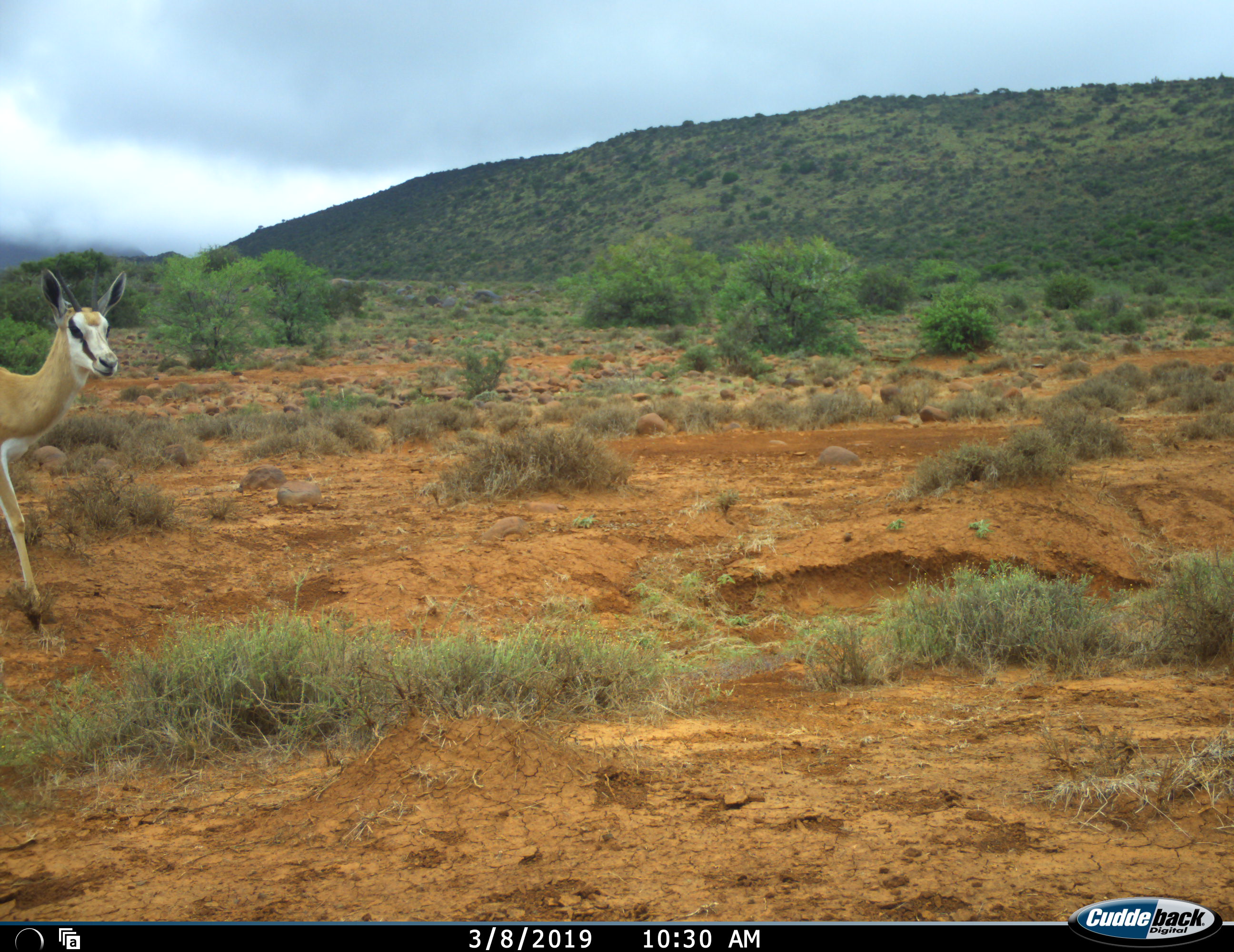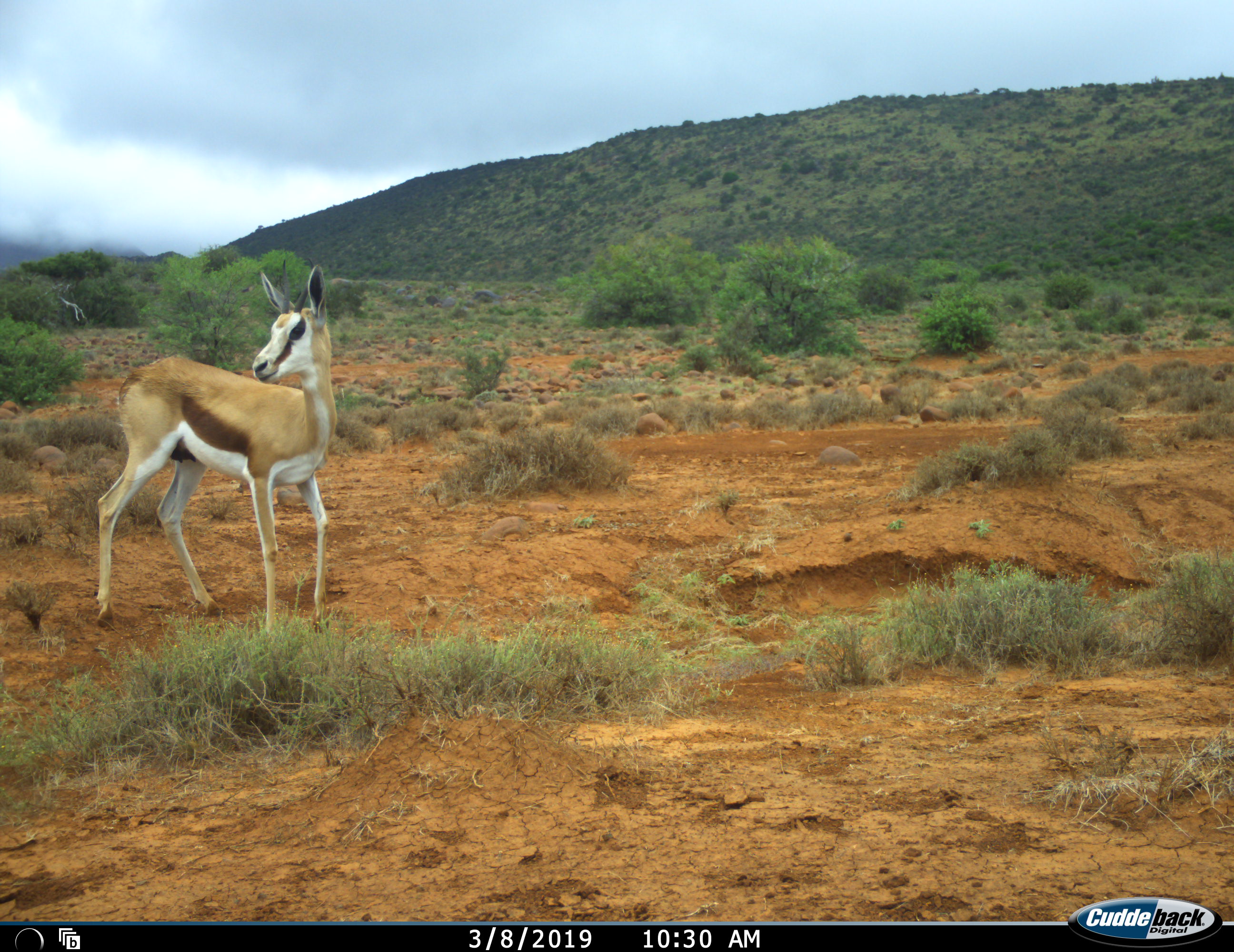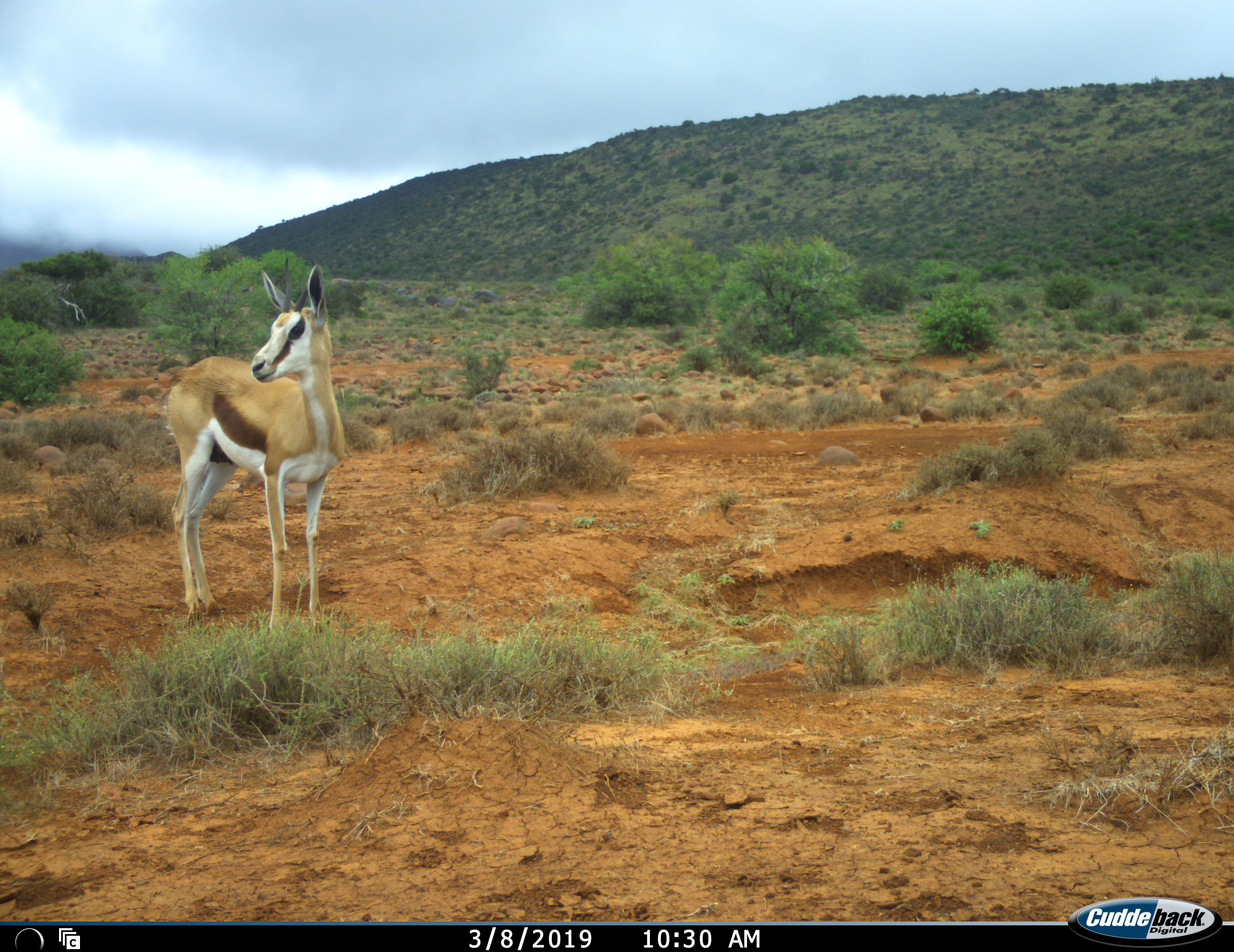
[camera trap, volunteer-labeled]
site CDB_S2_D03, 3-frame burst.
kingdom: Animalia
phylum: Chordata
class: Mammalia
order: Artiodactyla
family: Bovidae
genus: Antidorcas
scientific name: Antidorcas marsupialis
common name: springbok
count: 1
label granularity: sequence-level